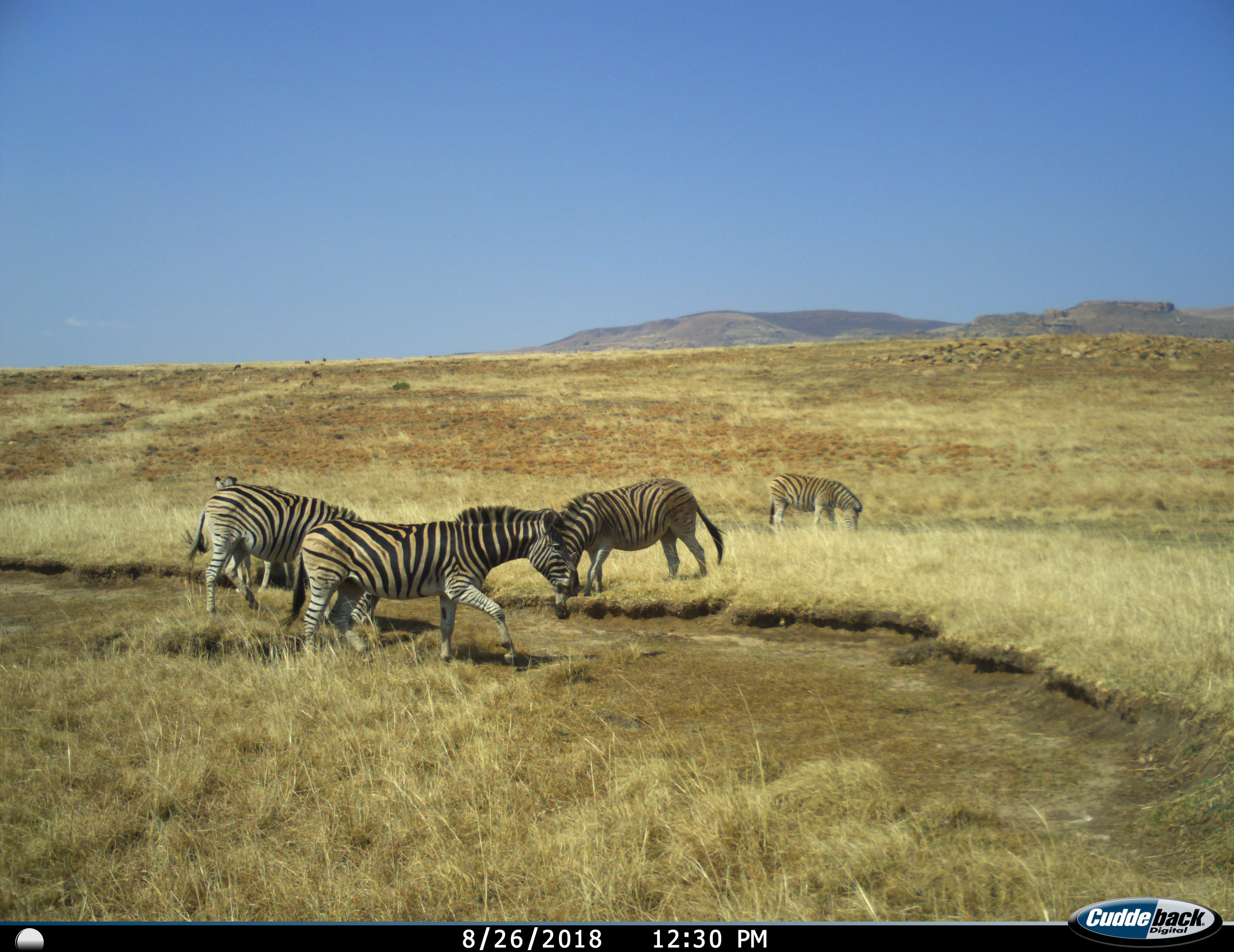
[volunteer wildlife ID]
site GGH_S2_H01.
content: unidentified animal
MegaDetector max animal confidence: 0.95